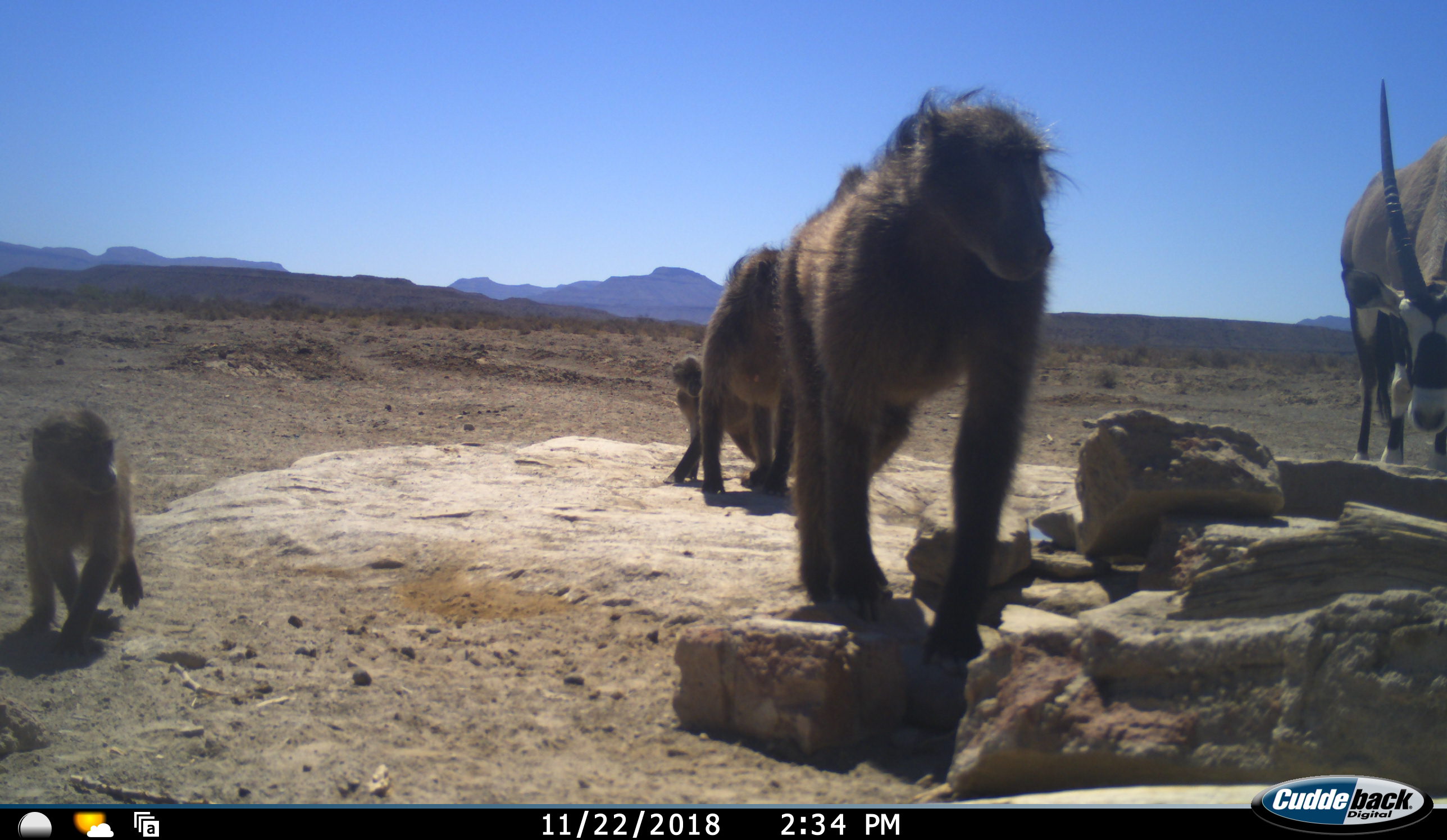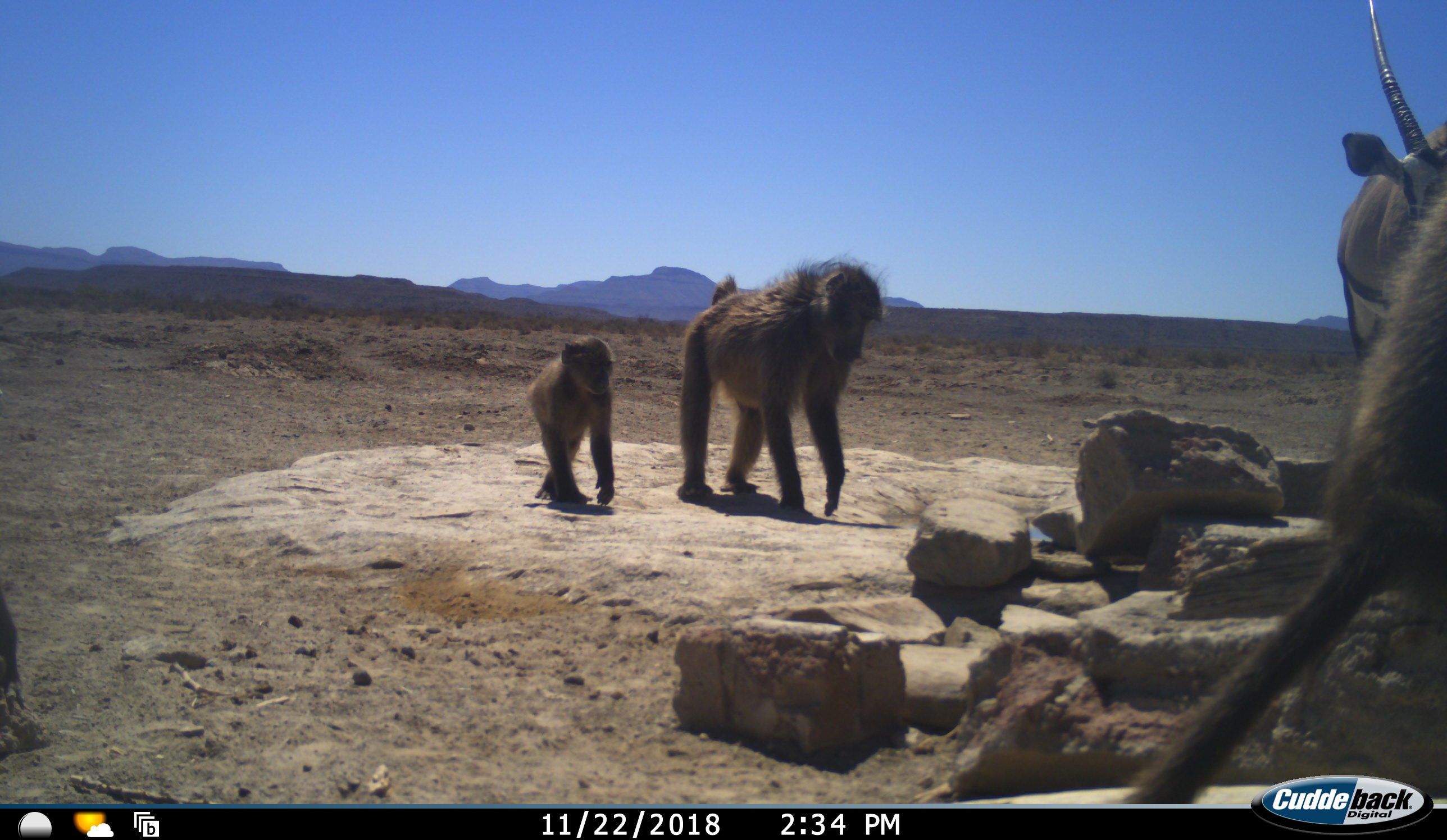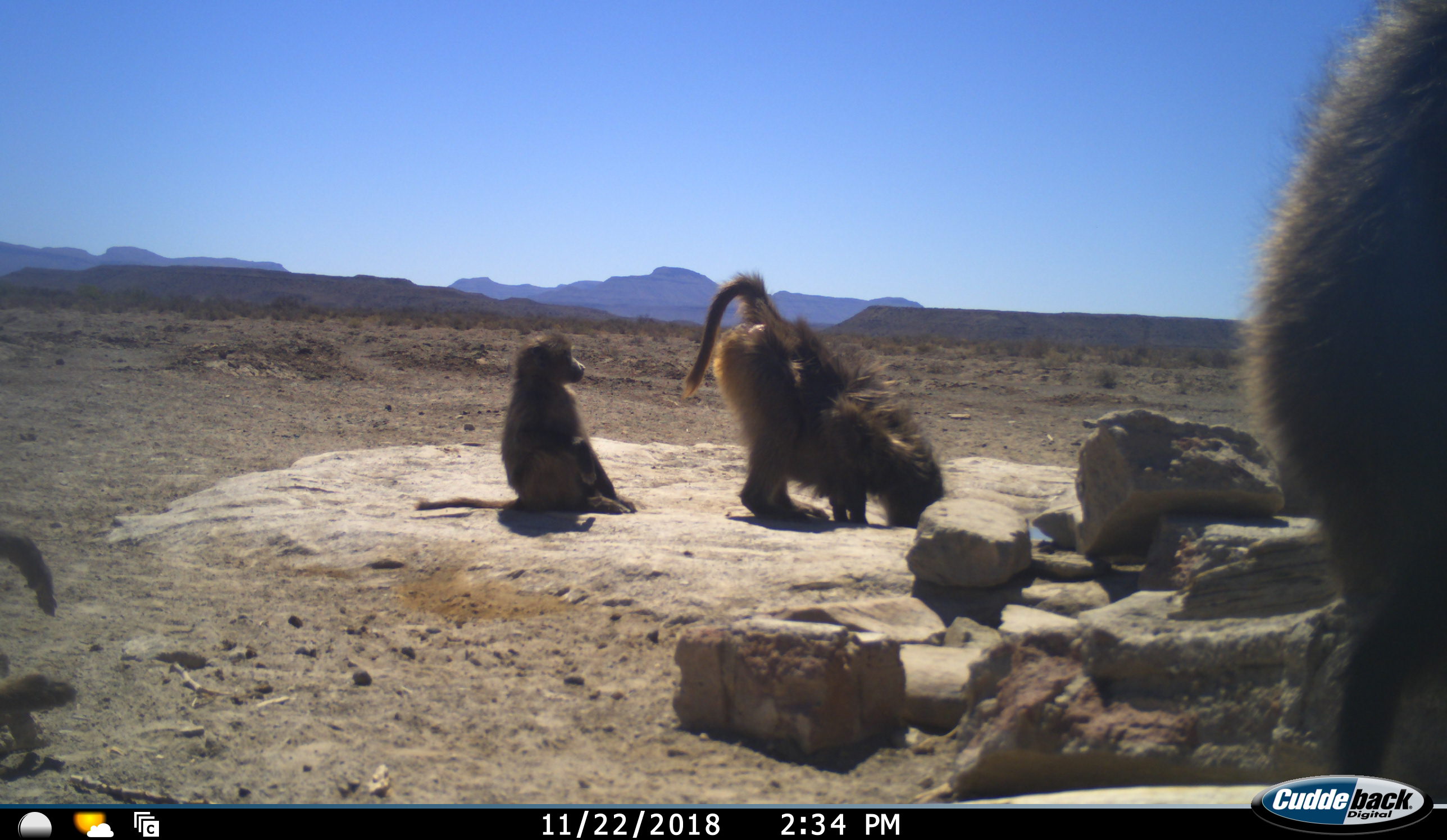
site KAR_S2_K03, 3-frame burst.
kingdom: Animalia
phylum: Chordata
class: Mammalia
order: Primates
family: Cercopithecidae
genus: Papio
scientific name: Papio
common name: baboon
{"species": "baboon (Papio)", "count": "4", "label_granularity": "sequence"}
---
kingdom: Animalia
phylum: Chordata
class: Mammalia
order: Artiodactyla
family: Bovidae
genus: Oryx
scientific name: Oryx gazella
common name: gemsbok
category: oryx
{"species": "oryx (gemsbok) (Oryx gazella)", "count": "1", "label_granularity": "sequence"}